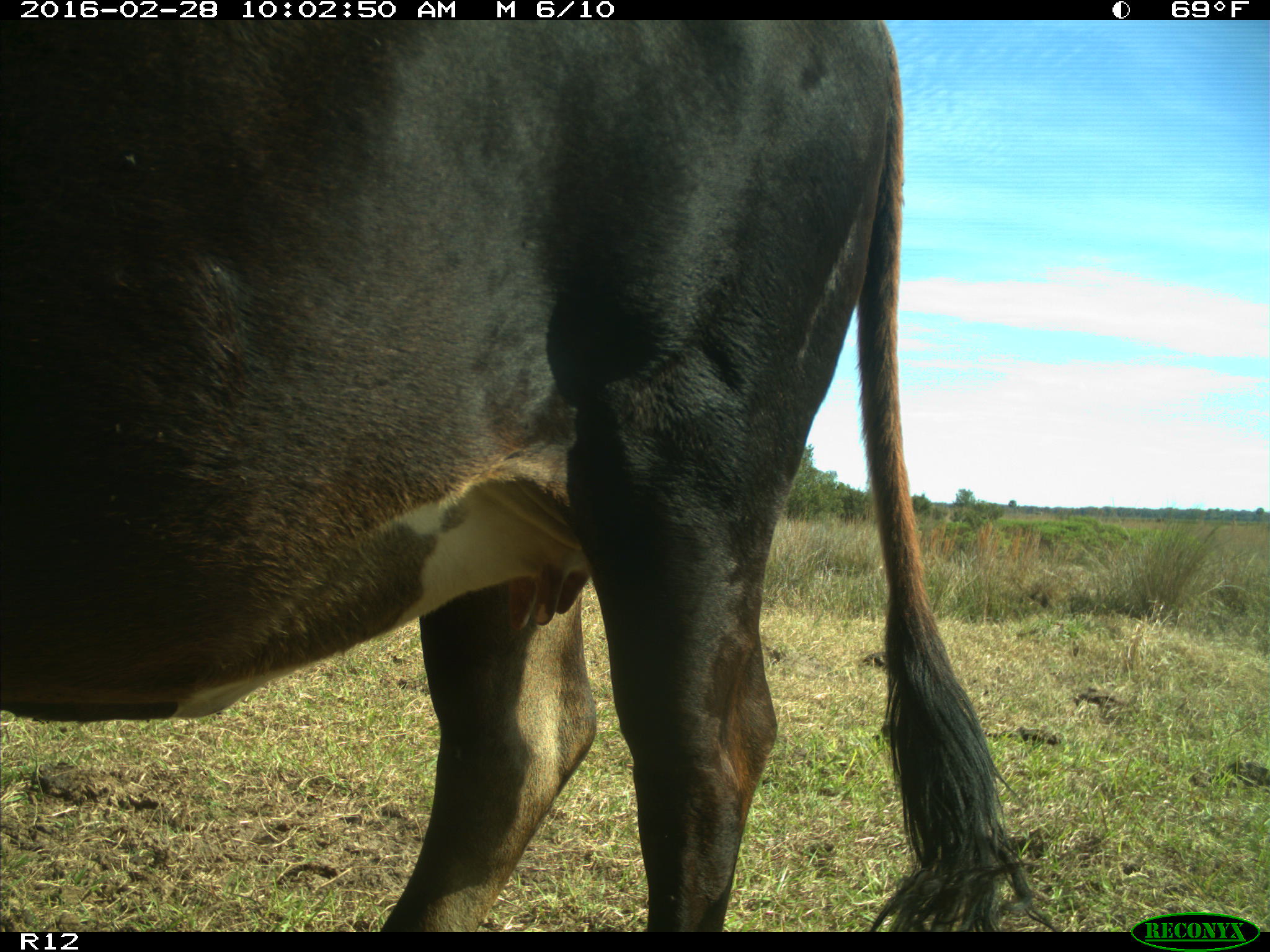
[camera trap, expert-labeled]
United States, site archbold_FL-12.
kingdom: Animalia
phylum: Chordata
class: Mammalia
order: Artiodactyla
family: Bovidae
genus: Bos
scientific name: Bos taurus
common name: domestic cow